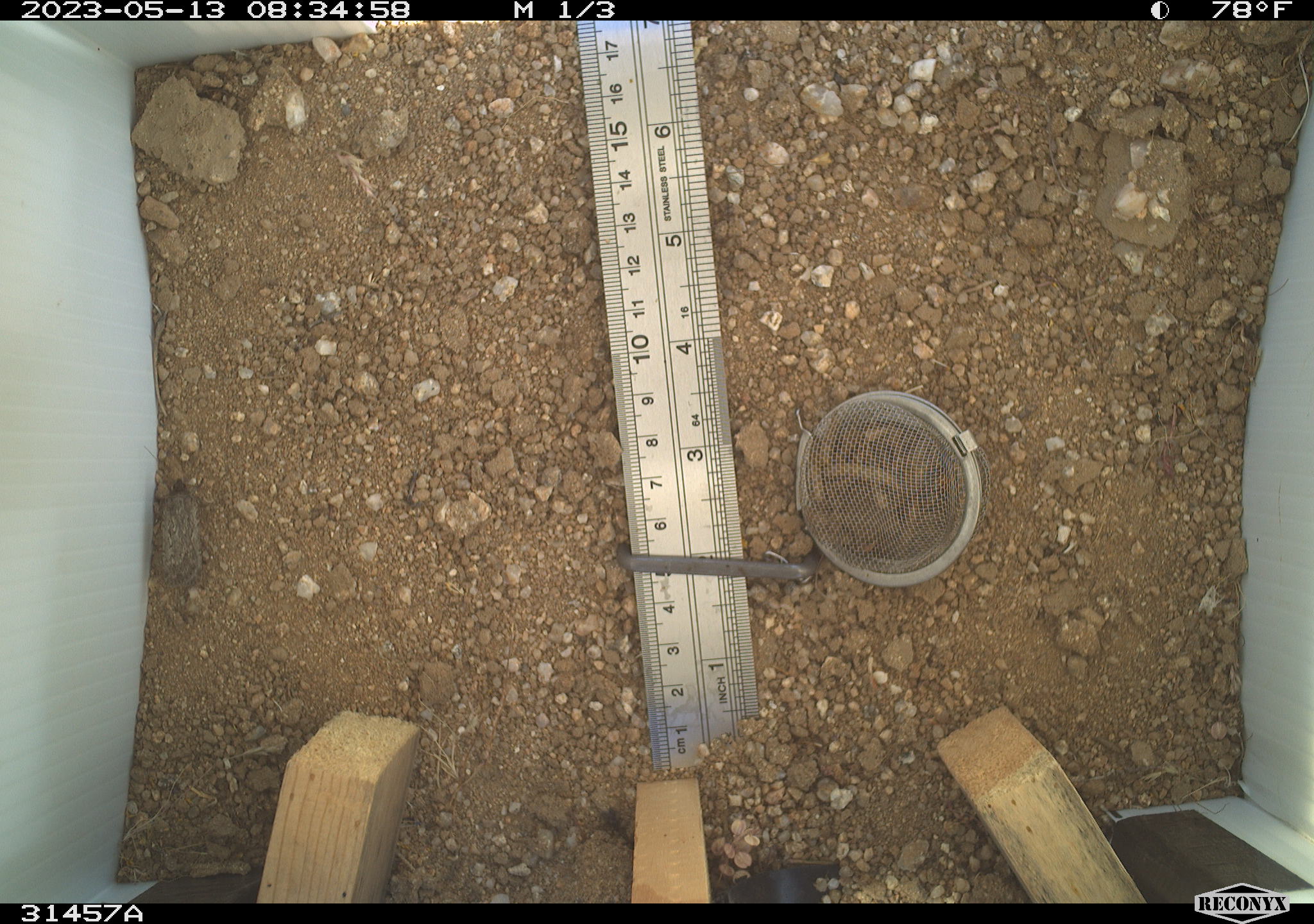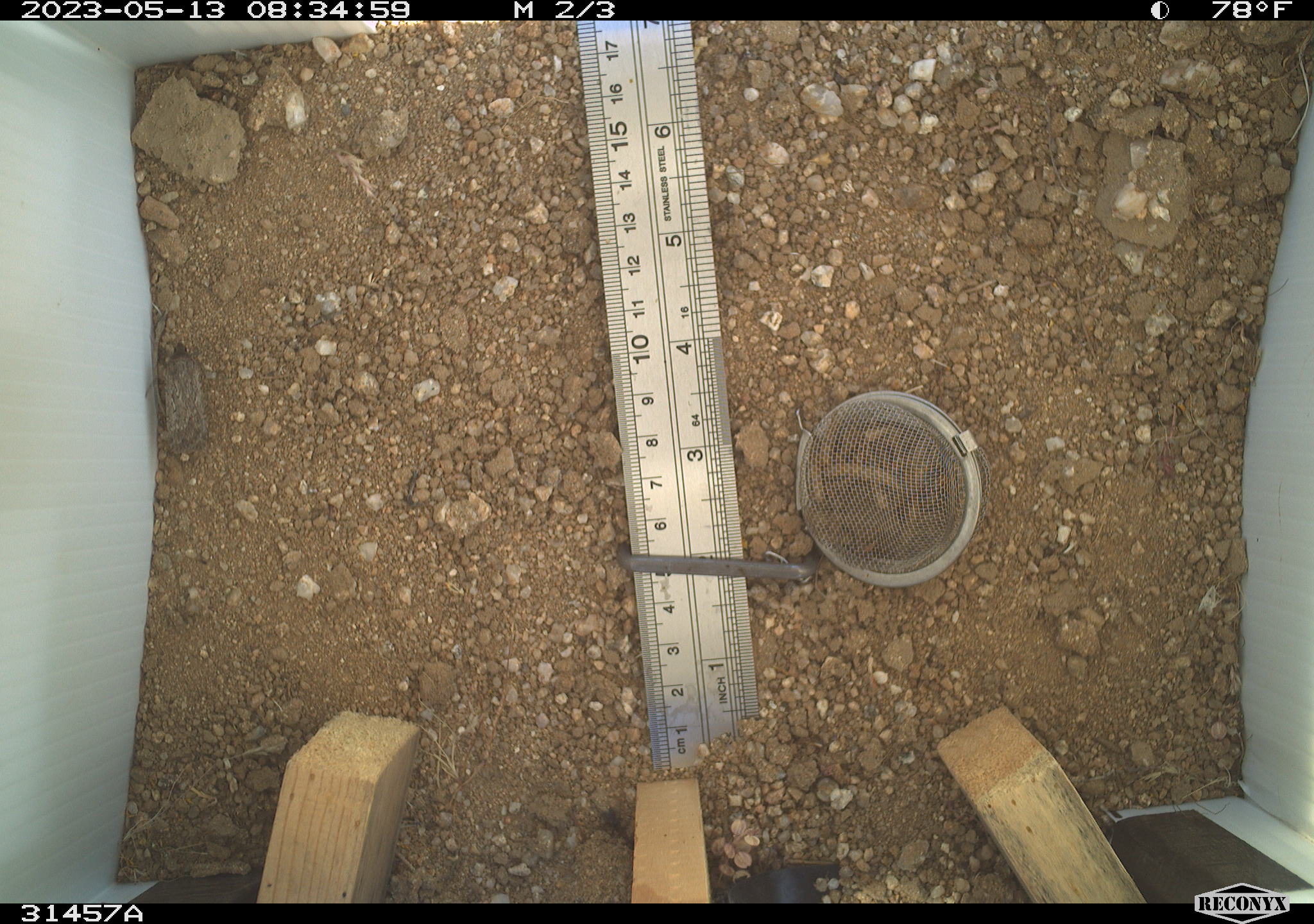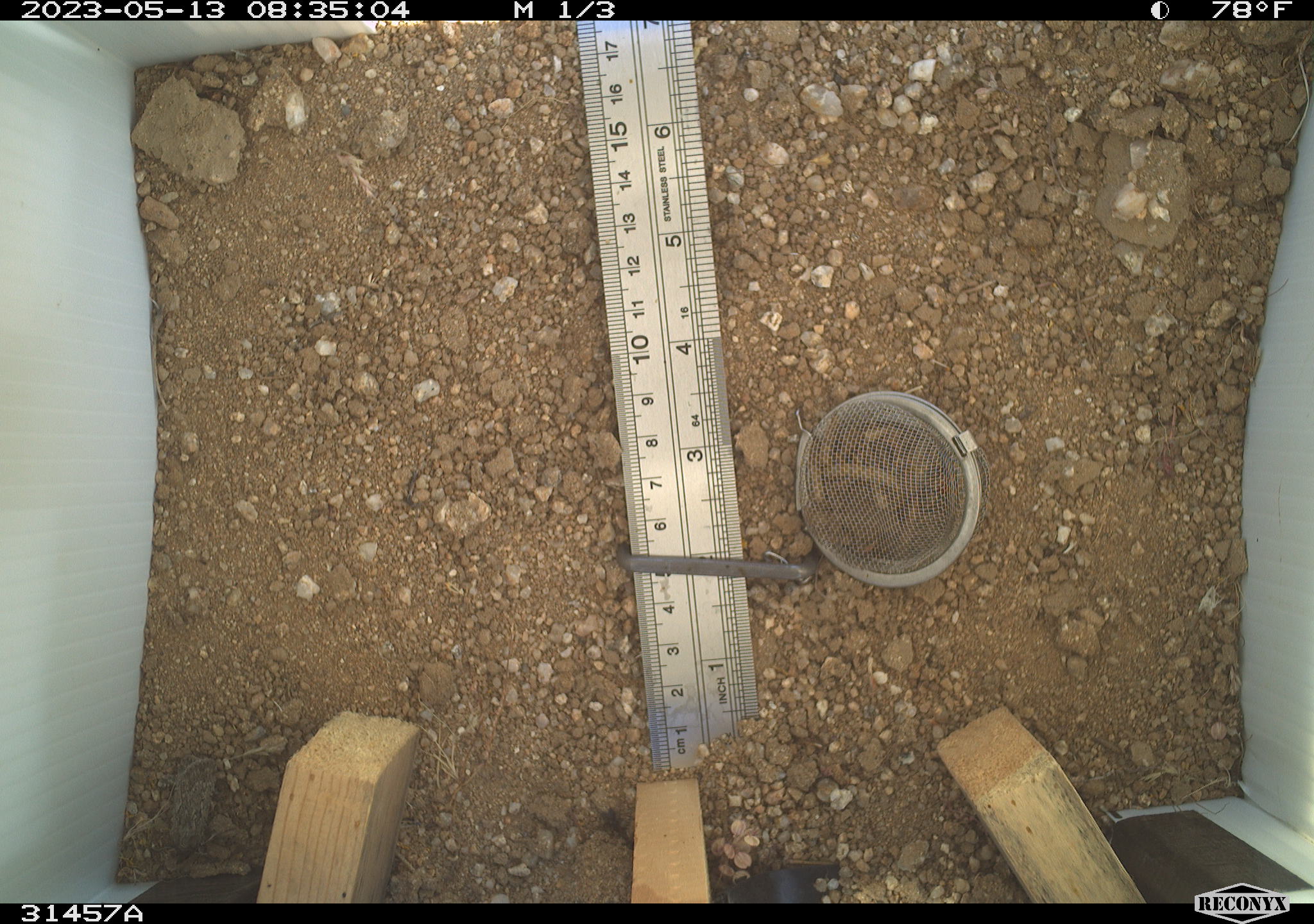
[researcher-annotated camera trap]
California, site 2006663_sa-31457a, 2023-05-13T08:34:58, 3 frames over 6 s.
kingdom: Animalia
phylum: Arthropoda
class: Insecta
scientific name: Insecta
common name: insect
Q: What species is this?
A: Insect (Insecta).